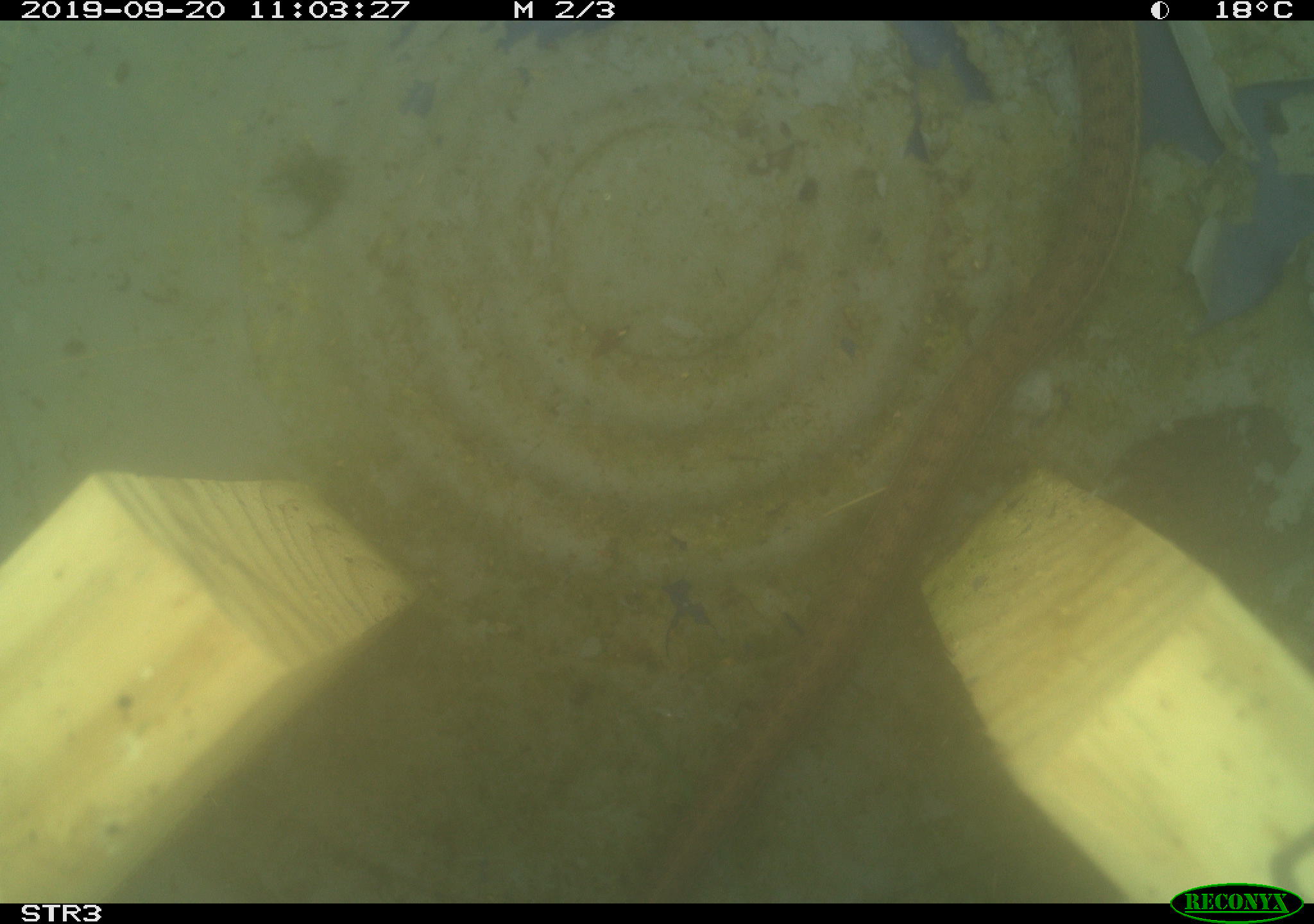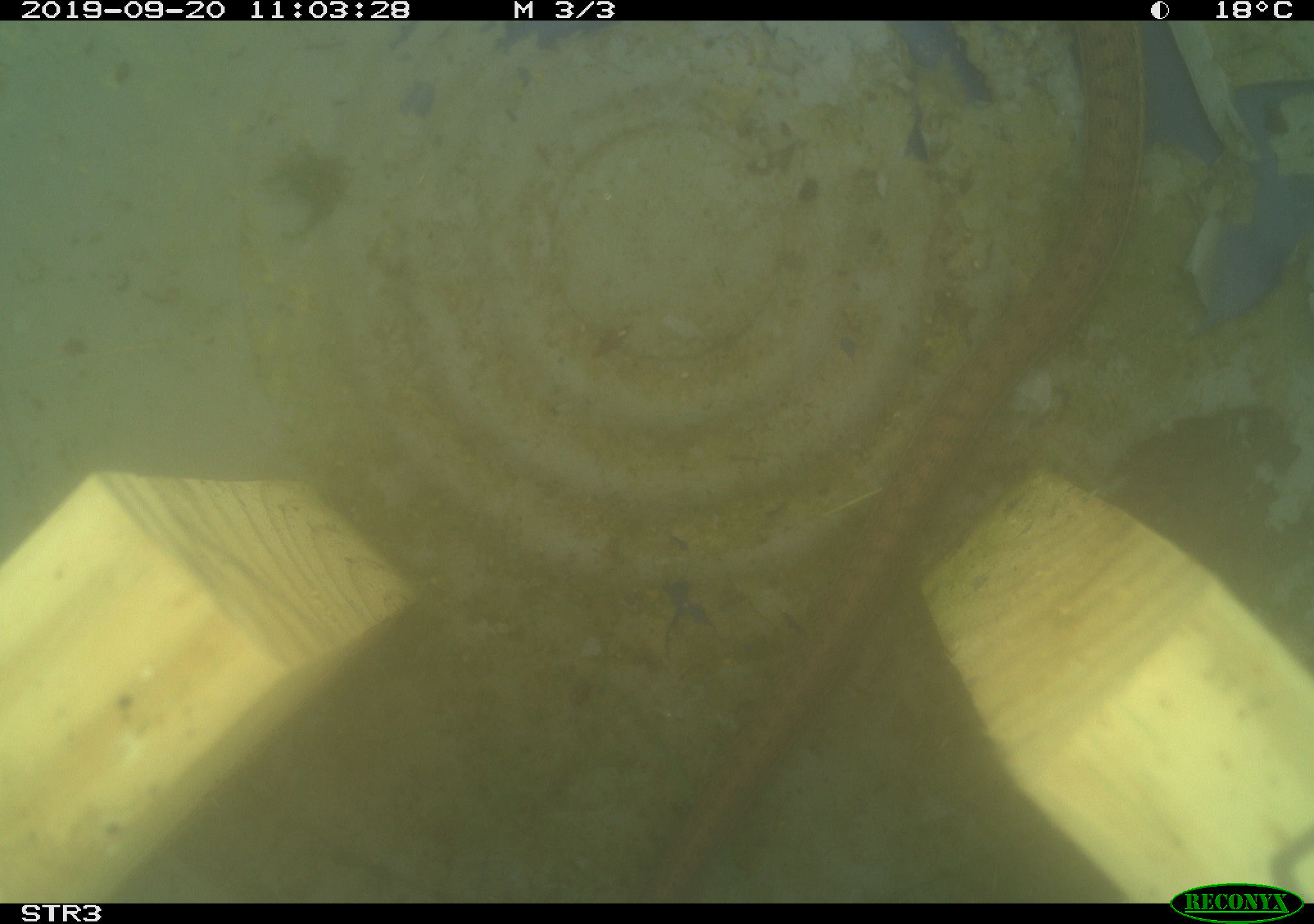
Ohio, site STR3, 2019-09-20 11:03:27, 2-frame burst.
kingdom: Animalia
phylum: Chordata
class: Reptilia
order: Squamata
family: Colubridae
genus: Thamnophis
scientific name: Thamnophis sirtalis sirtalis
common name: eastern gartersnake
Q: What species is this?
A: Eastern gartersnake (Thamnophis sirtalis sirtalis).